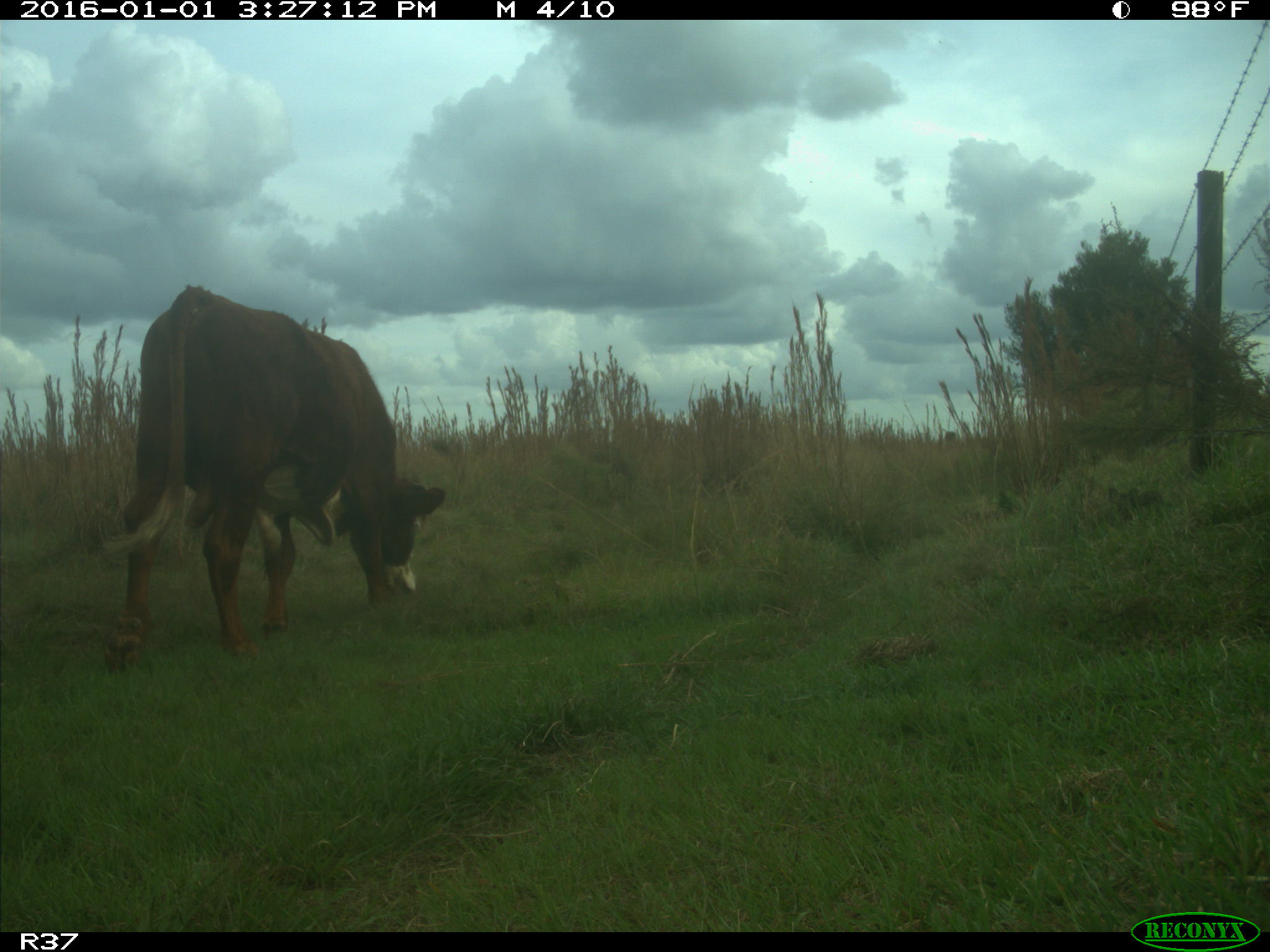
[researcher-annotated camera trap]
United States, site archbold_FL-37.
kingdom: Animalia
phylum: Chordata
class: Mammalia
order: Artiodactyla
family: Bovidae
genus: Bos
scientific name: Bos taurus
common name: domestic cow